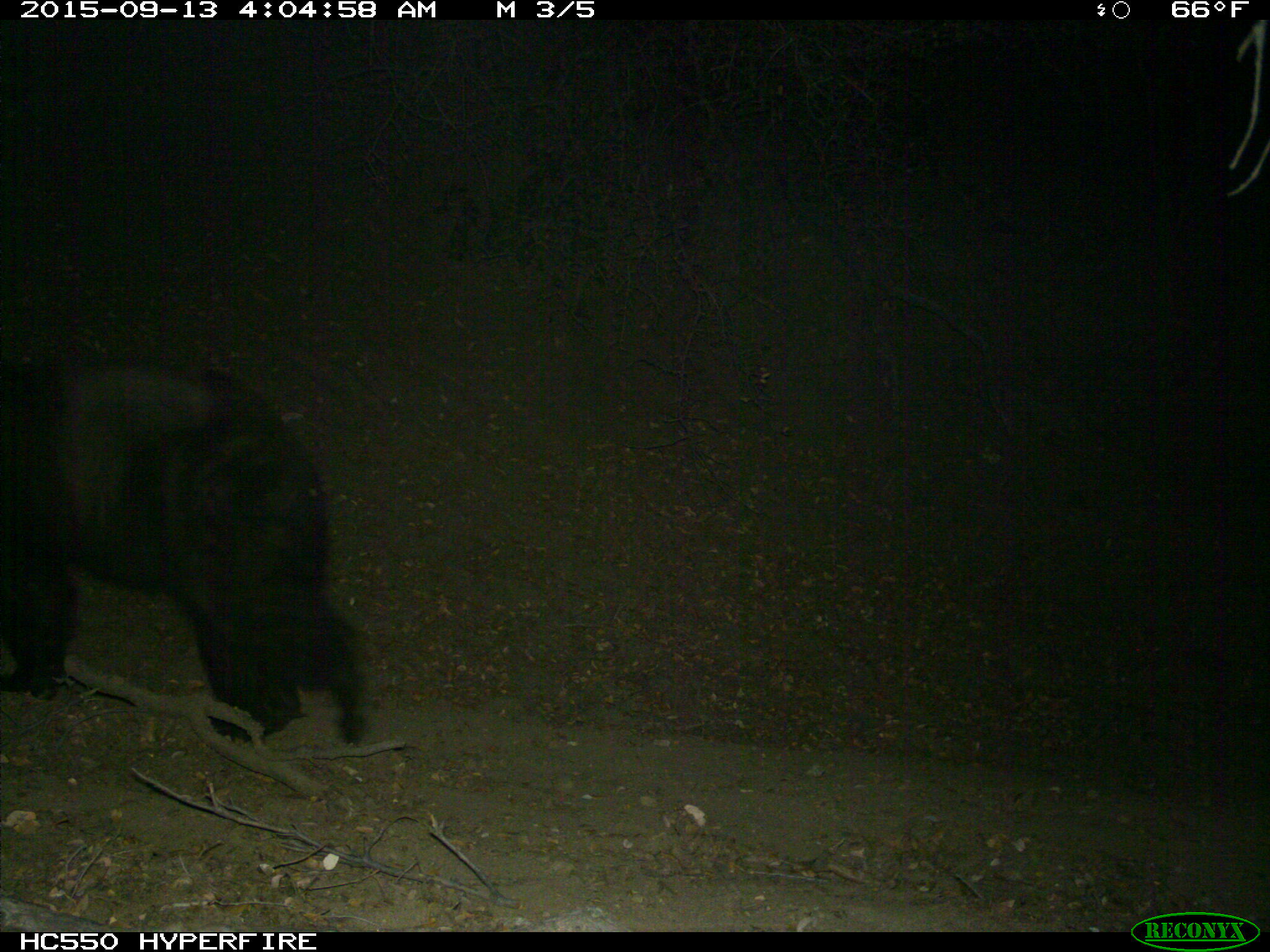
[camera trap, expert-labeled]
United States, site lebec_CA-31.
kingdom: Animalia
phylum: Chordata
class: Mammalia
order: Carnivora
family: Ursidae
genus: Ursus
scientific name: Ursus americanus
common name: american black bear